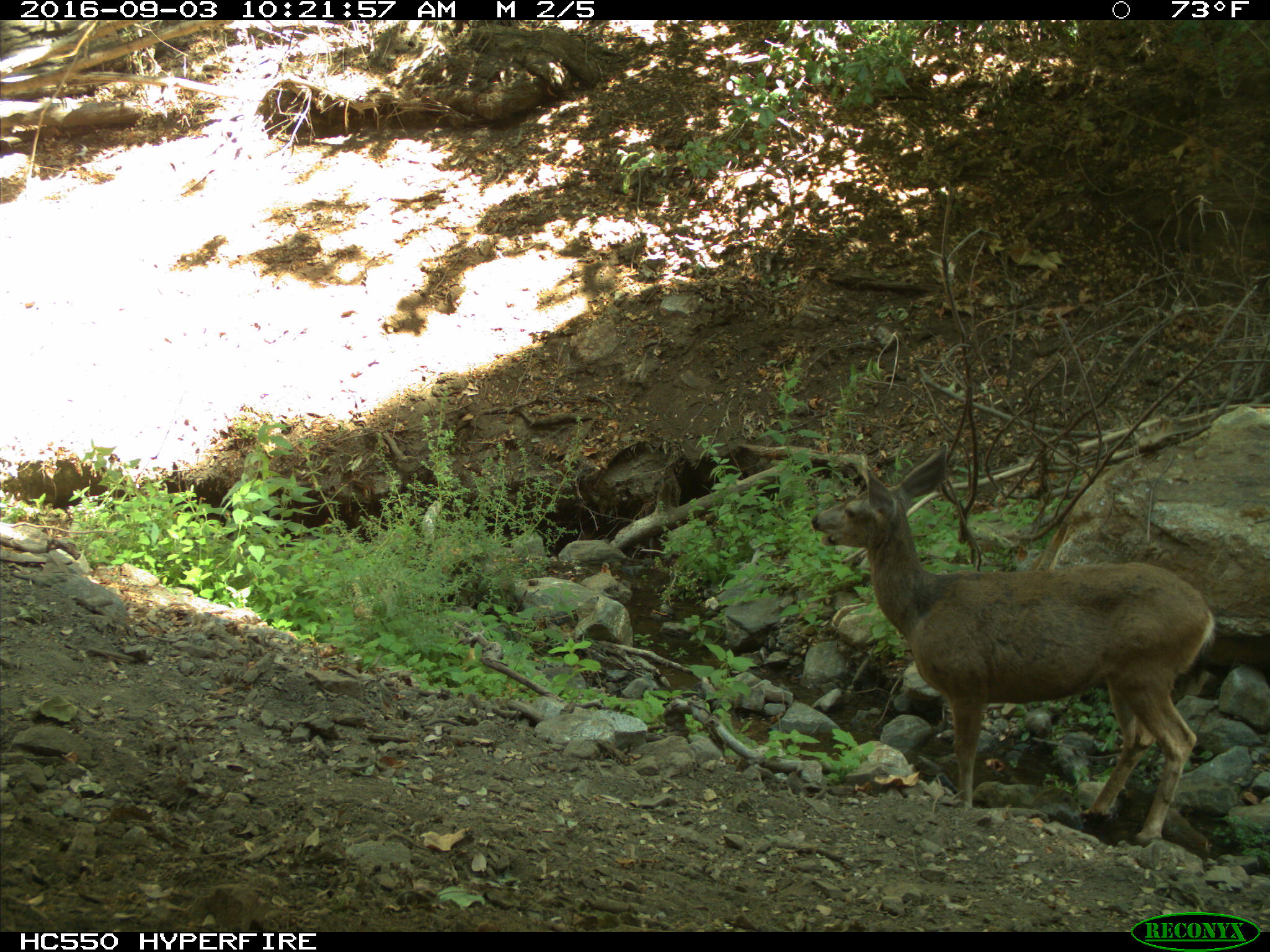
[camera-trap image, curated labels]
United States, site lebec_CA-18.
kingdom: Animalia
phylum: Chordata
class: Mammalia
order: Artiodactyla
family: Cervidae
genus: Odocoileus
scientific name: Odocoileus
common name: deer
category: unidentified deer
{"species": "unidentified deer (deer) (Odocoileus)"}